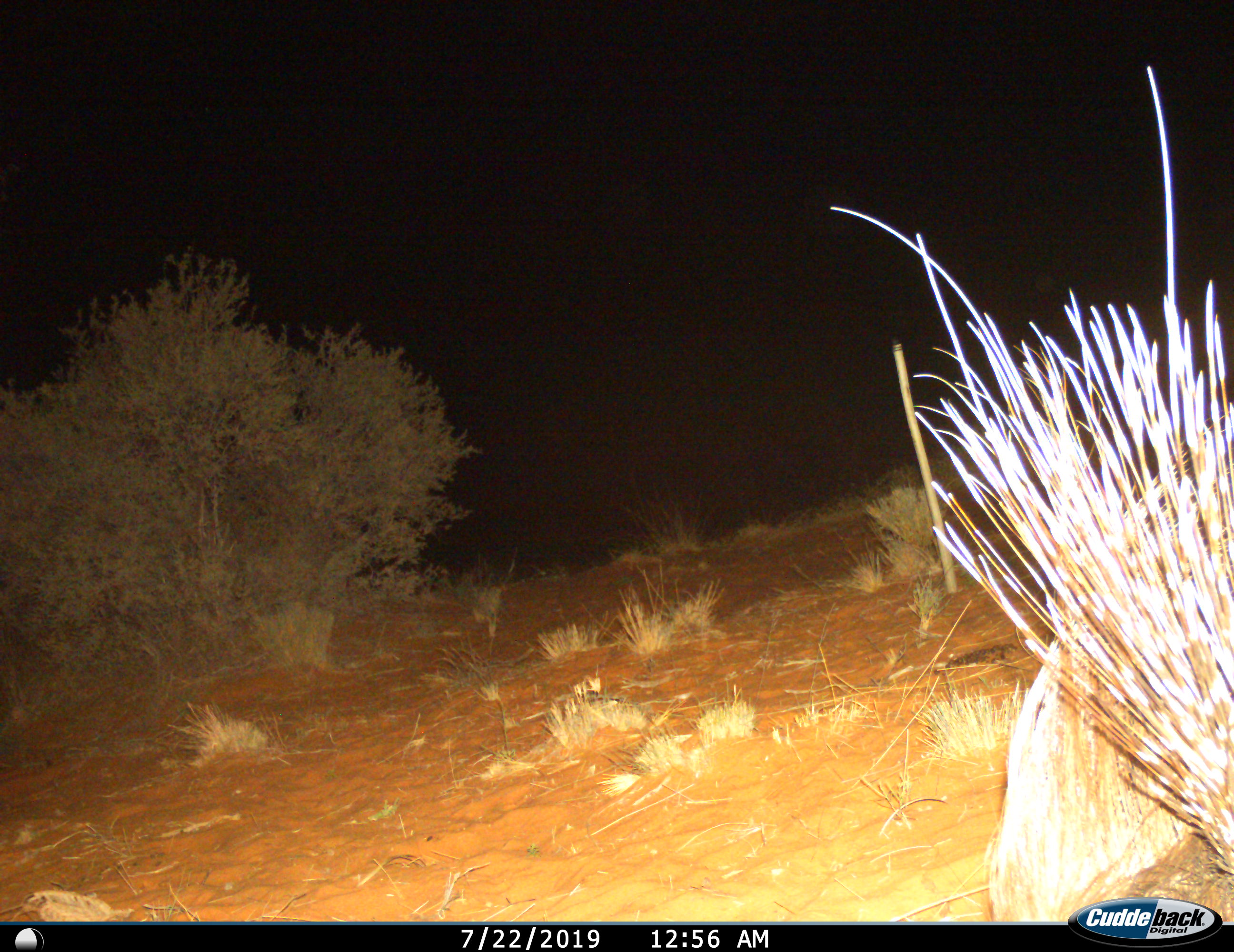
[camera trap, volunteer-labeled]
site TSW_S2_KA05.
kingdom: Animalia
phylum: Chordata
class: Mammalia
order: Rodentia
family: Hystricidae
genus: Hystrix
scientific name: Hystrix cristata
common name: crested porcupine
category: porcupine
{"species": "porcupine (crested porcupine) (Hystrix cristata)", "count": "1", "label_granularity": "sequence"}